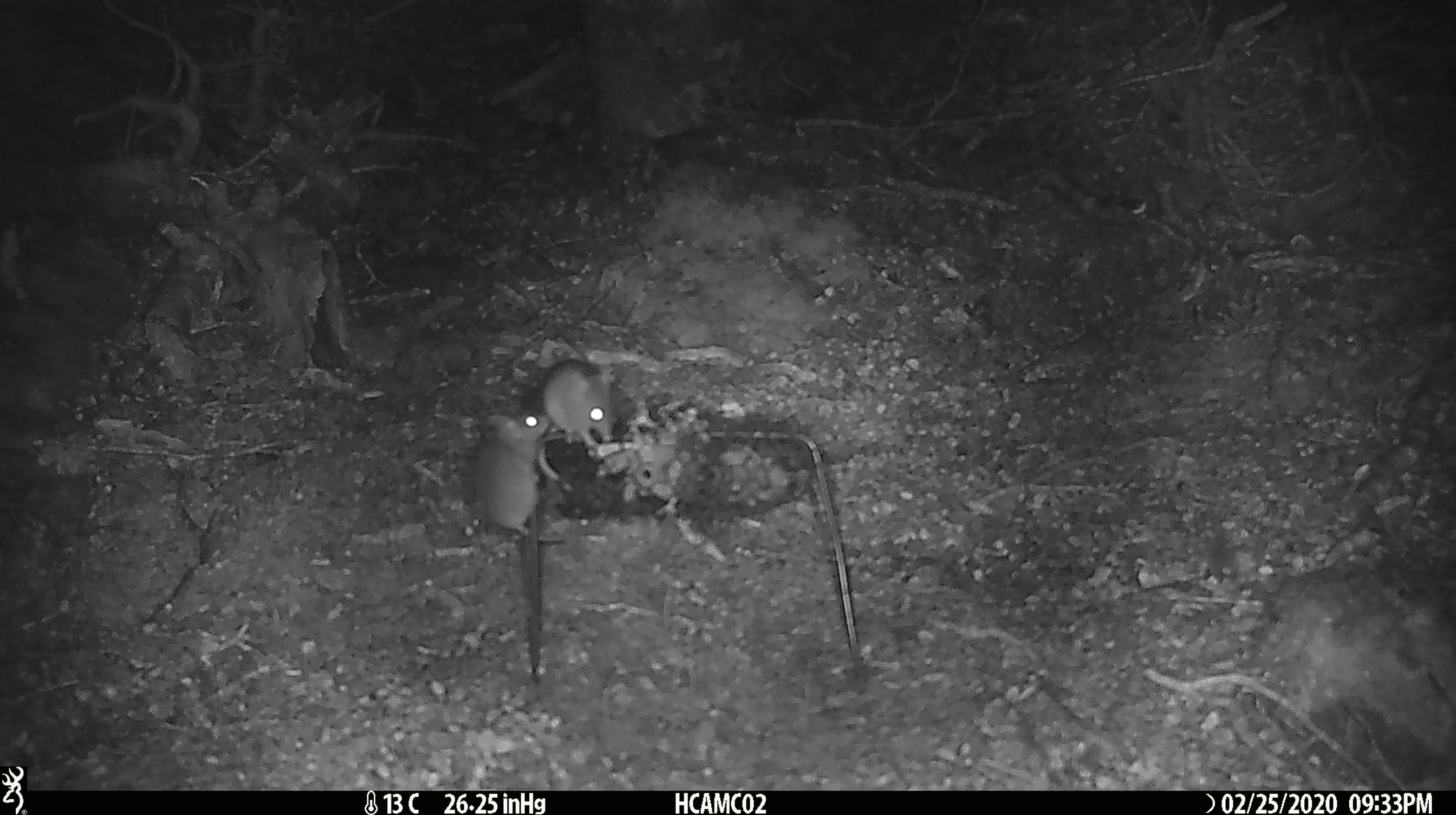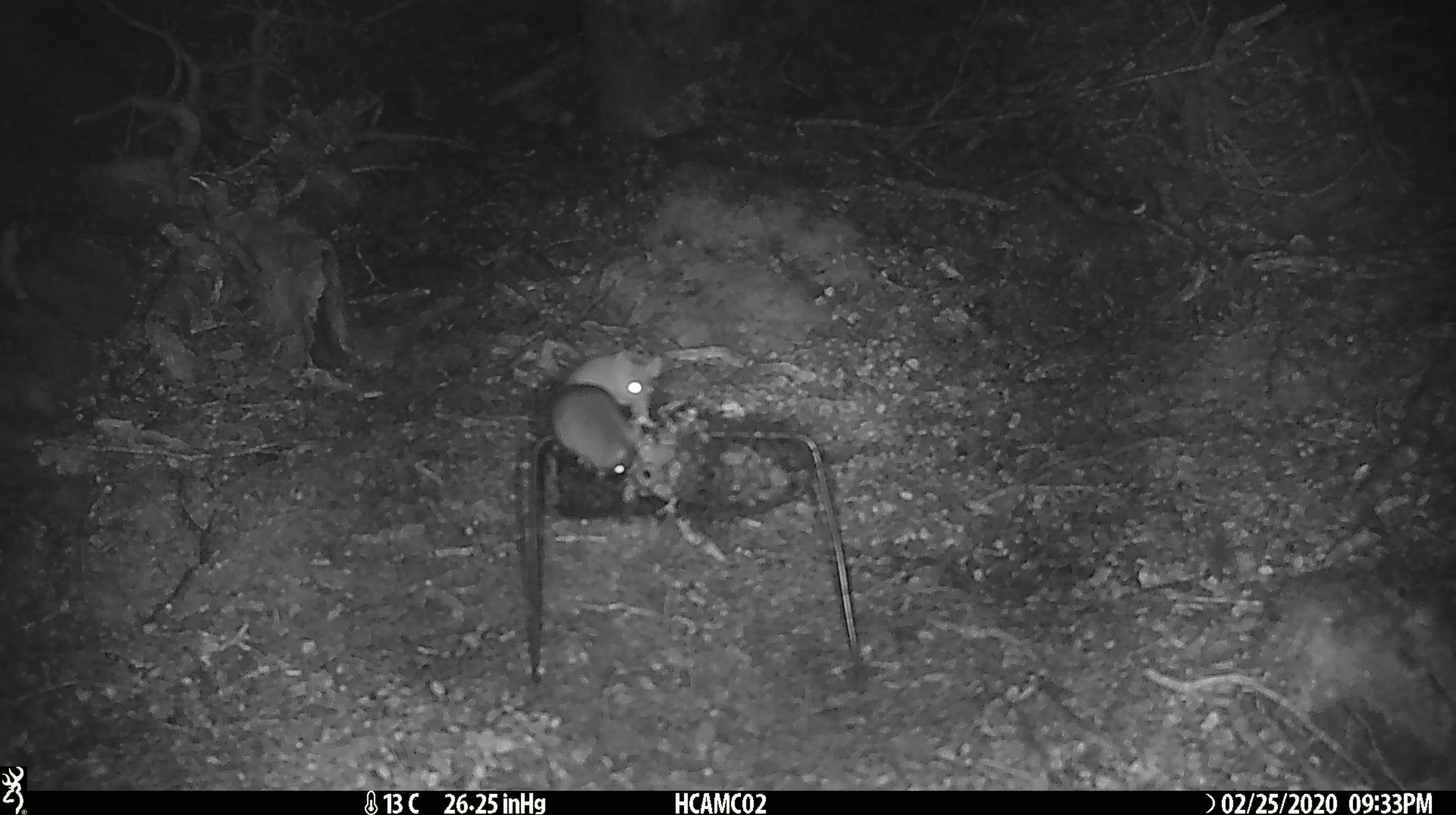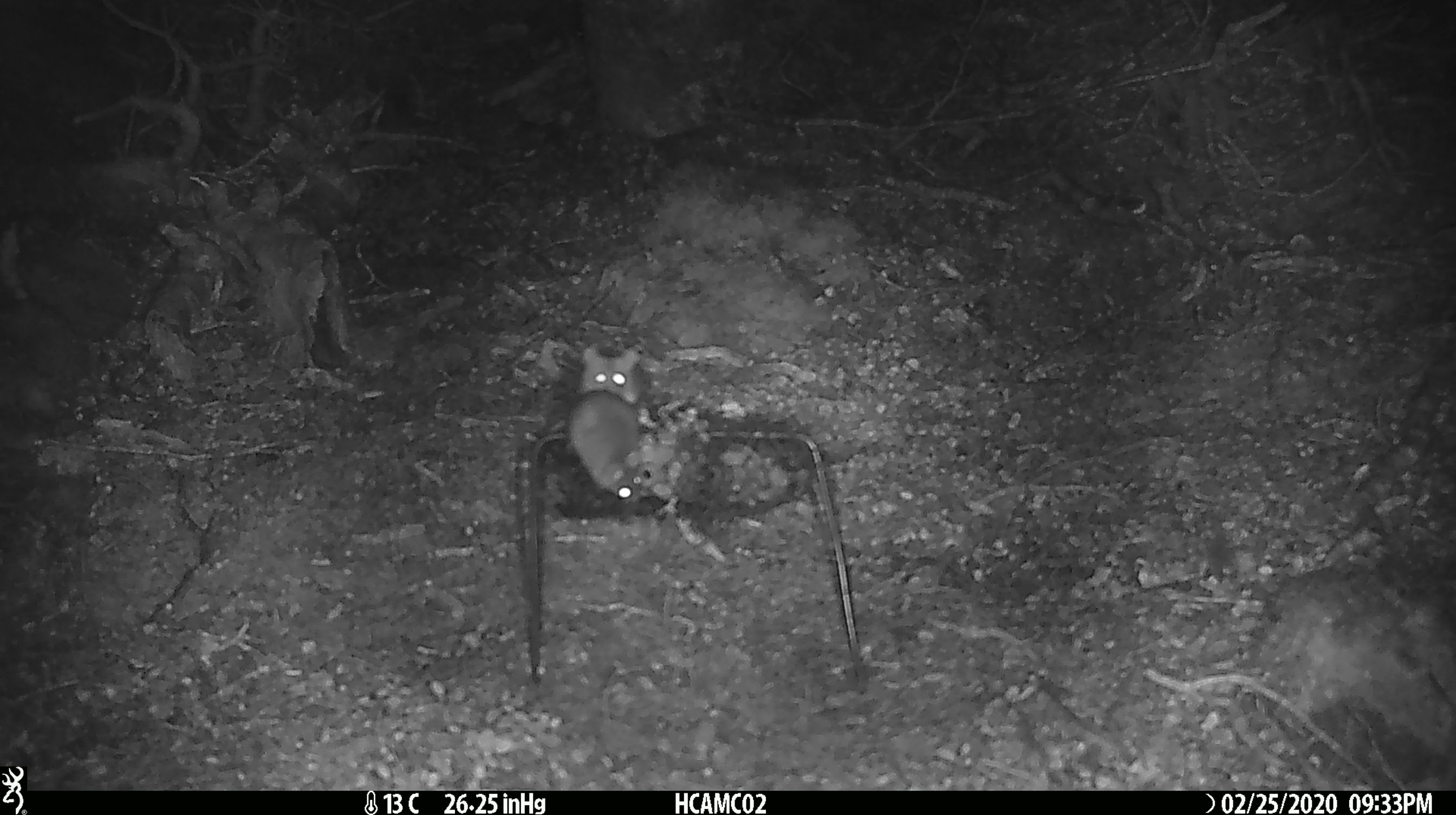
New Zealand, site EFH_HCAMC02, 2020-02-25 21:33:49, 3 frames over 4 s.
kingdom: Animalia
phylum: Chordata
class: Mammalia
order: Rodentia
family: Muridae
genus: Mus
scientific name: Mus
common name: mouse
Mouse (Mus).